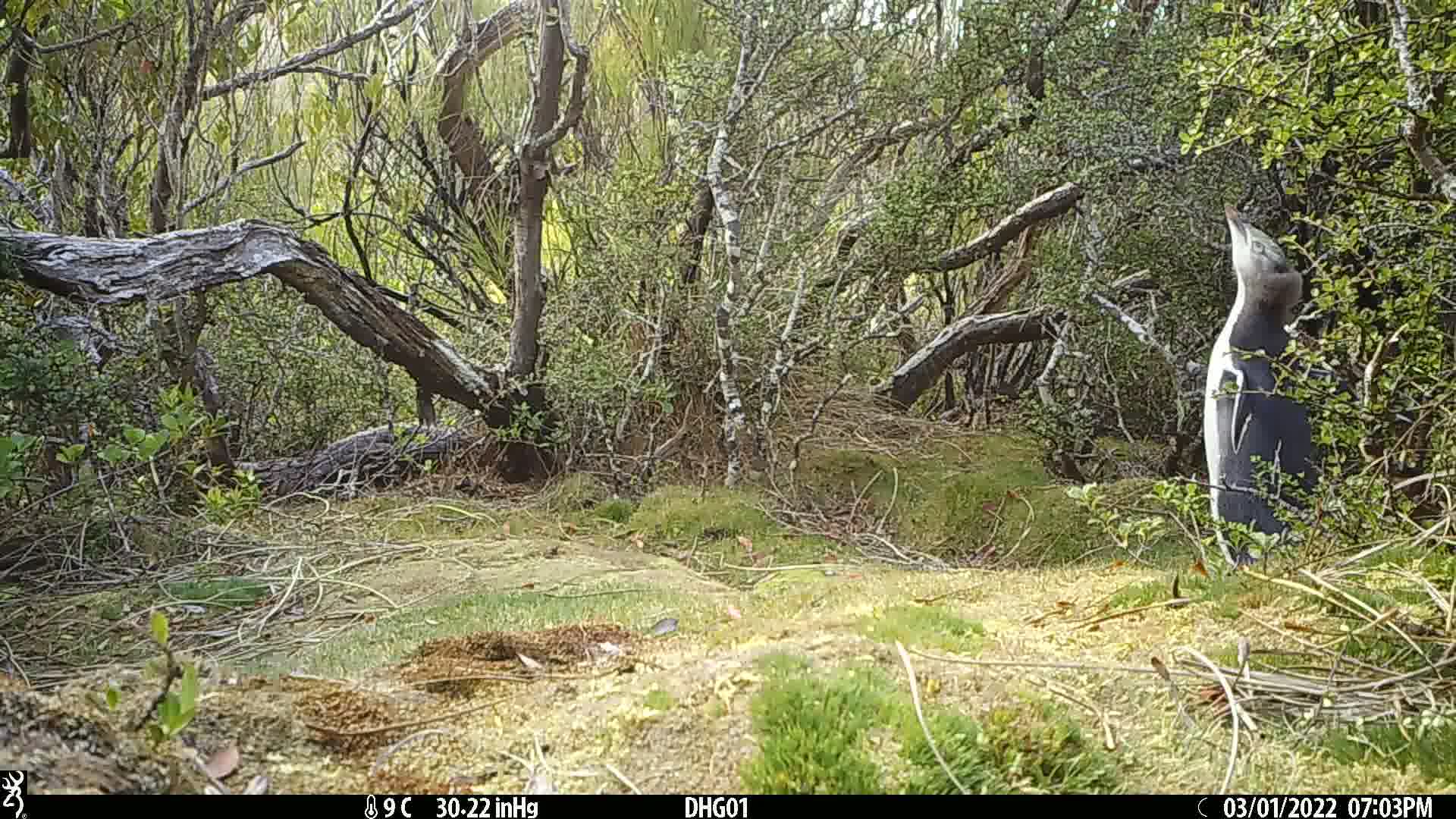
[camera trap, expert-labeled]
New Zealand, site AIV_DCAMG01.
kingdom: Animalia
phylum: Chordata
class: Aves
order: Sphenisciformes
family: Spheniscidae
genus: Megadyptes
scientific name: Megadyptes antipodes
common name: yellow-eyed penguin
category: yellow eyed penguin